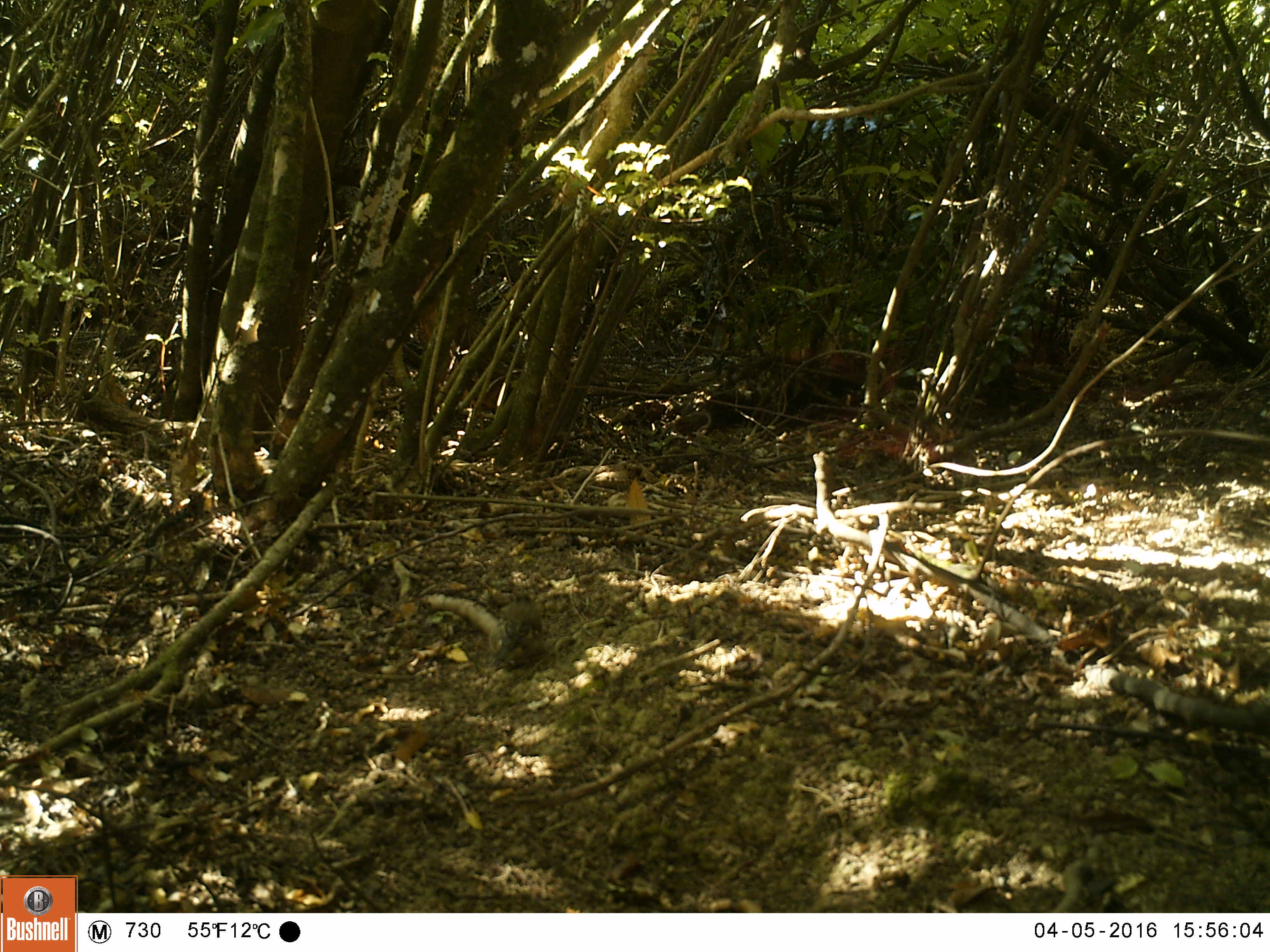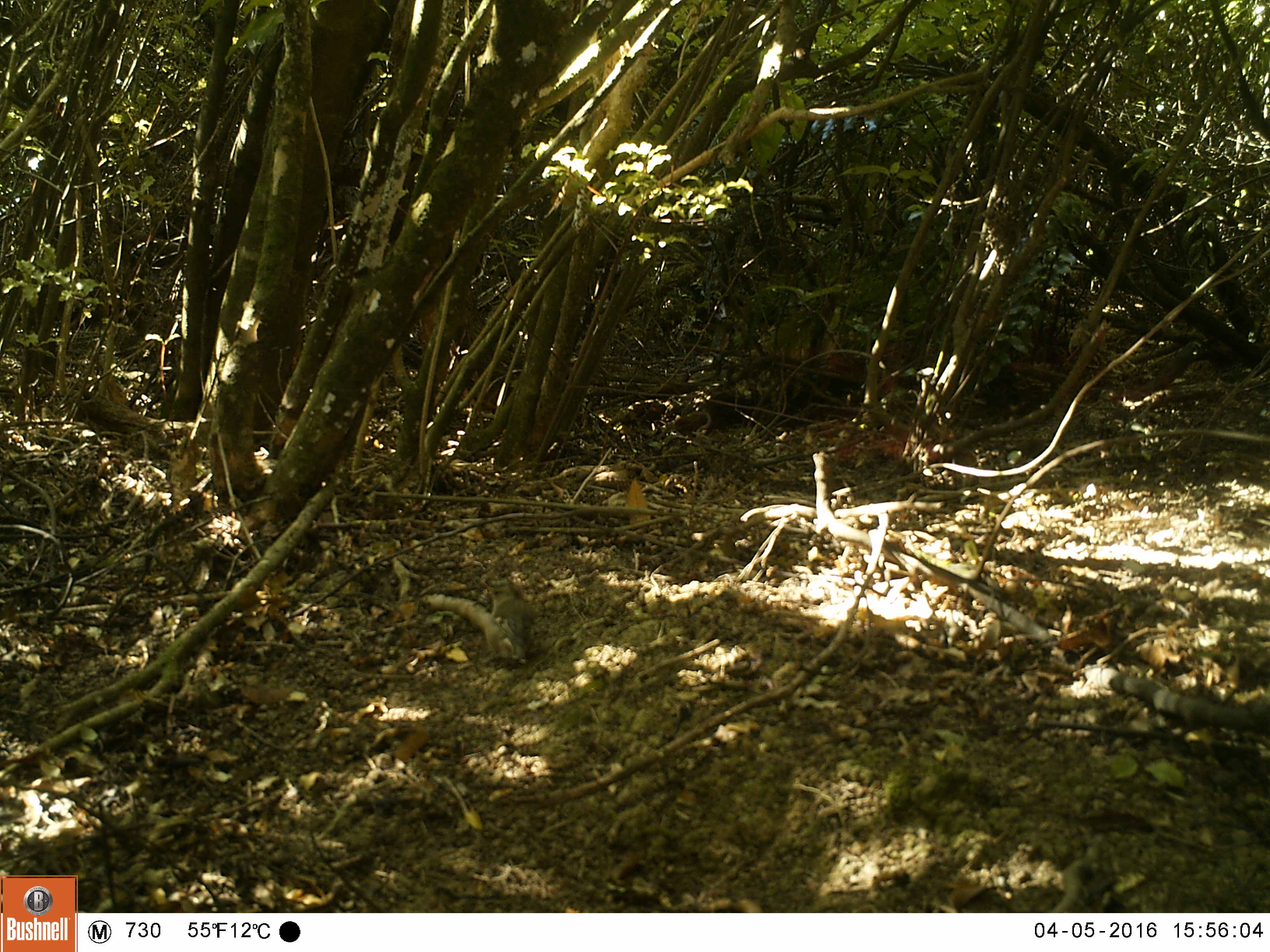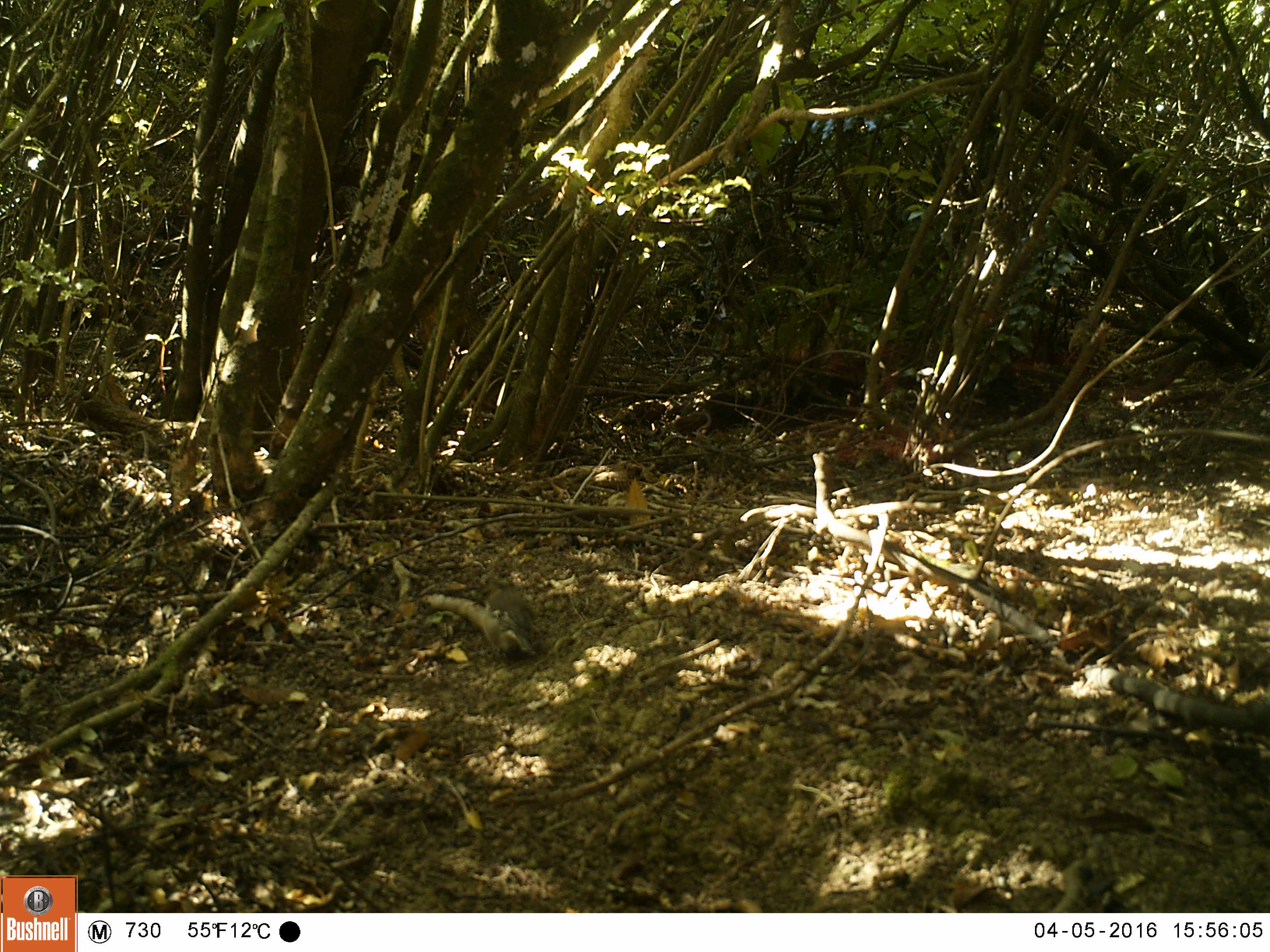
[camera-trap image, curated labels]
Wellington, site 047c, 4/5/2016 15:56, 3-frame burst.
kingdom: Animalia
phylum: Chordata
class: Aves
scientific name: Aves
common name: bird